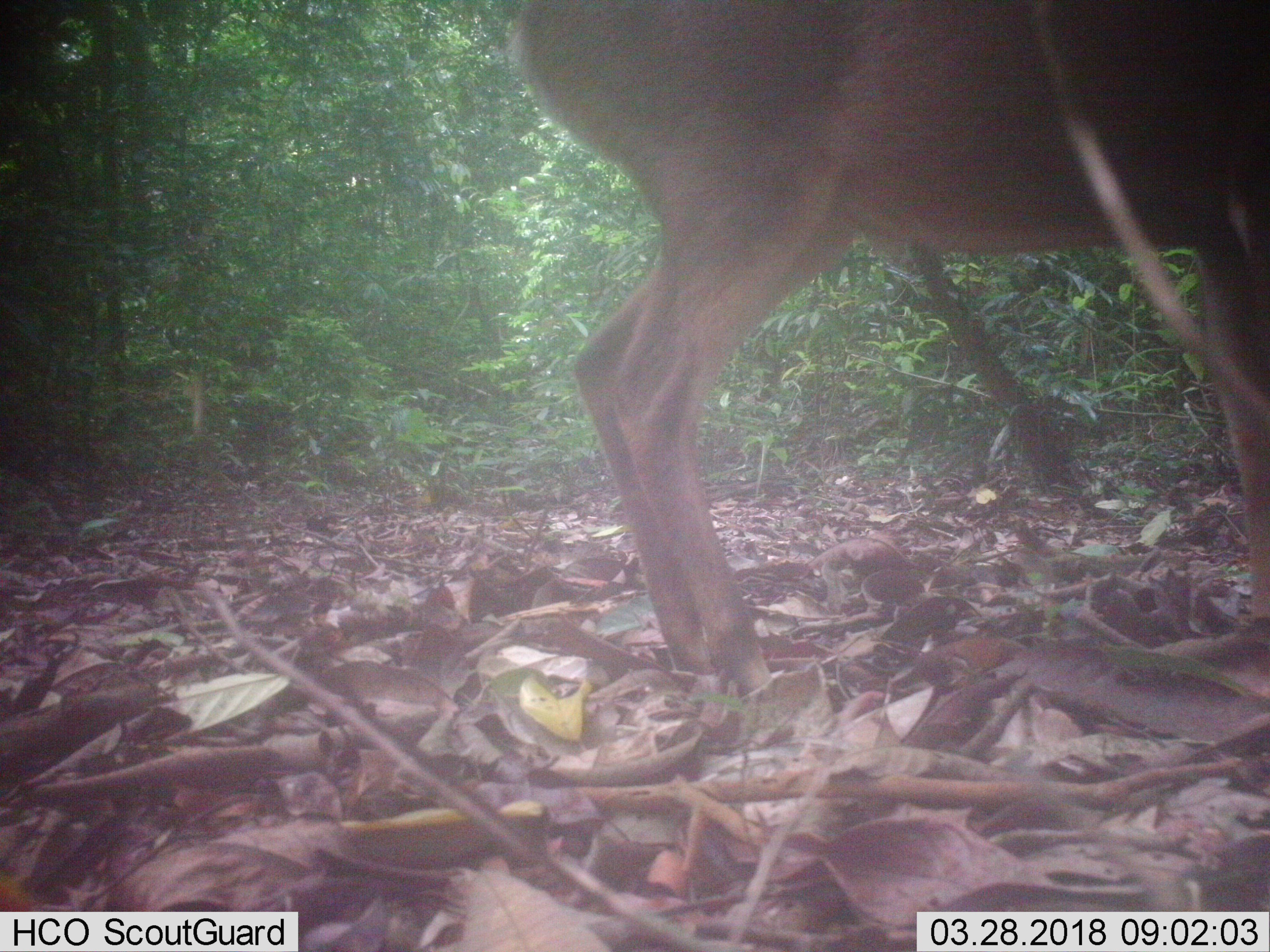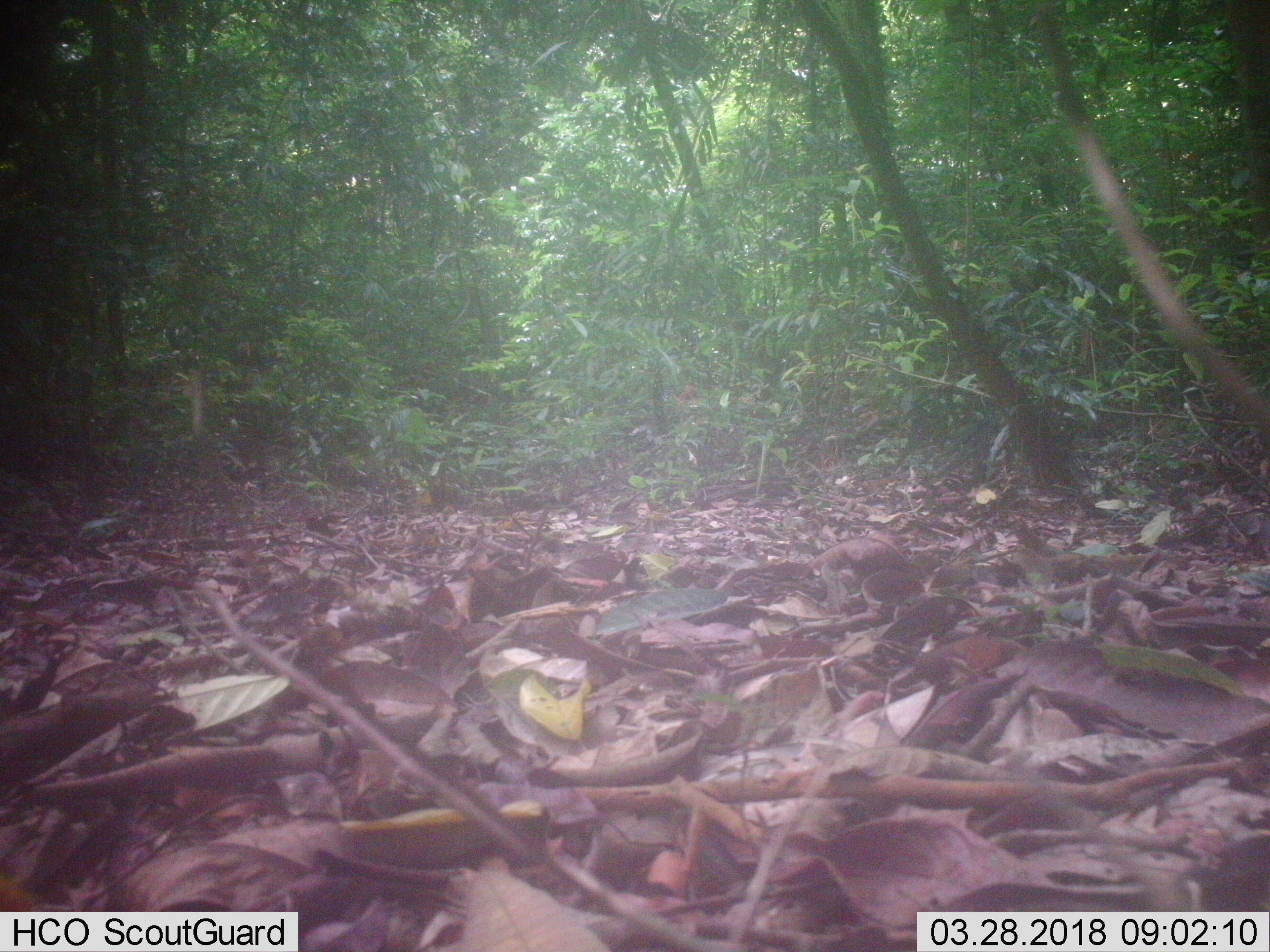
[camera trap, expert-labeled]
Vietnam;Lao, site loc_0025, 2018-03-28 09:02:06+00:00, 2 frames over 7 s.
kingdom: Animalia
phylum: Chordata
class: Mammalia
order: Artiodactyla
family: Cervidae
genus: Muntiacus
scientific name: Muntiacus vuquangensis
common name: large-antlered muntjac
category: large antlered muntjac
Large antlered muntjac (large-antlered muntjac) (Muntiacus vuquangensis). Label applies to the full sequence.